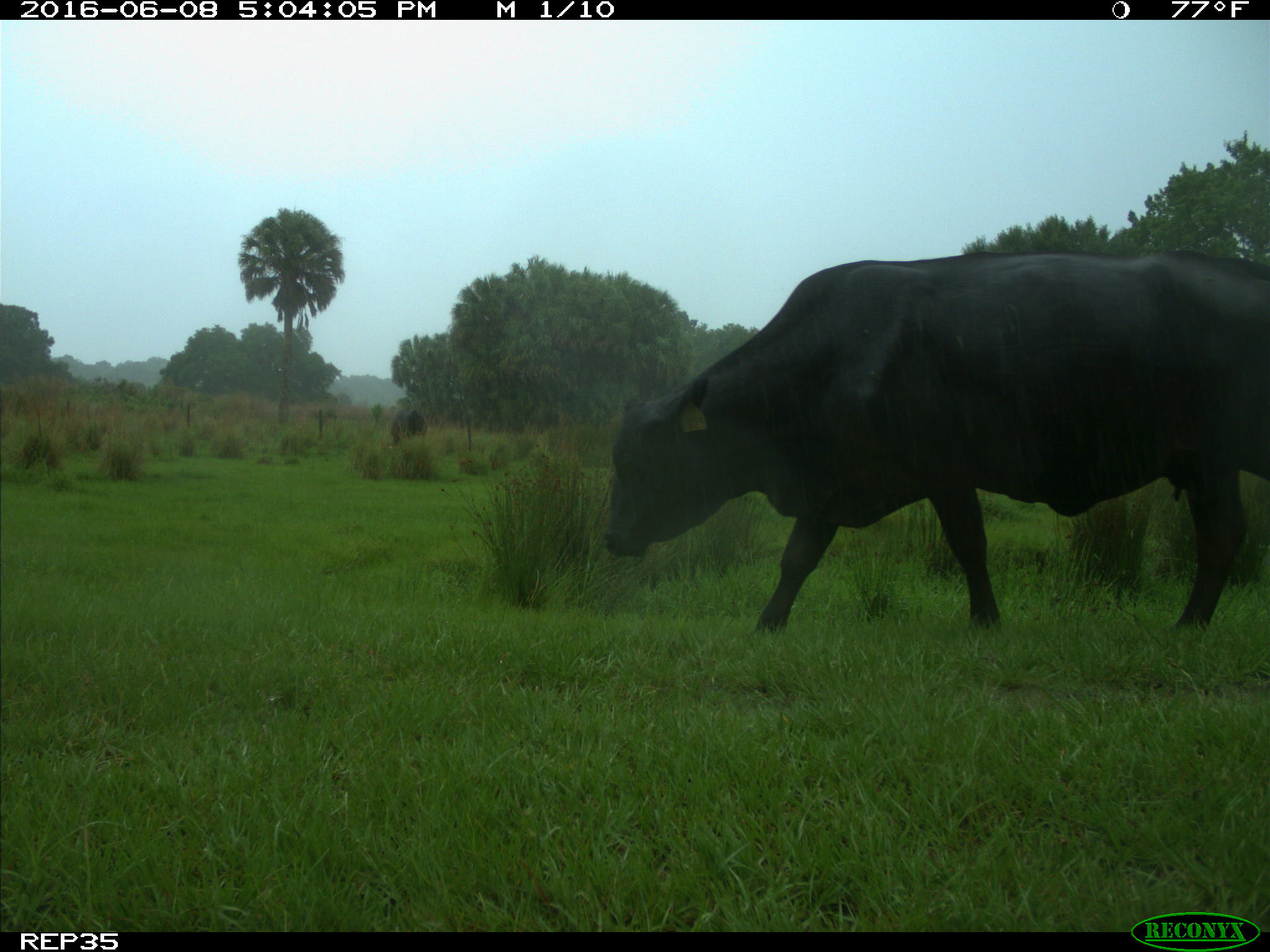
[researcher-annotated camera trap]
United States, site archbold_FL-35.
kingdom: Animalia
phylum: Chordata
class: Mammalia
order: Artiodactyla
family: Bovidae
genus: Bos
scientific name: Bos taurus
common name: domestic cow